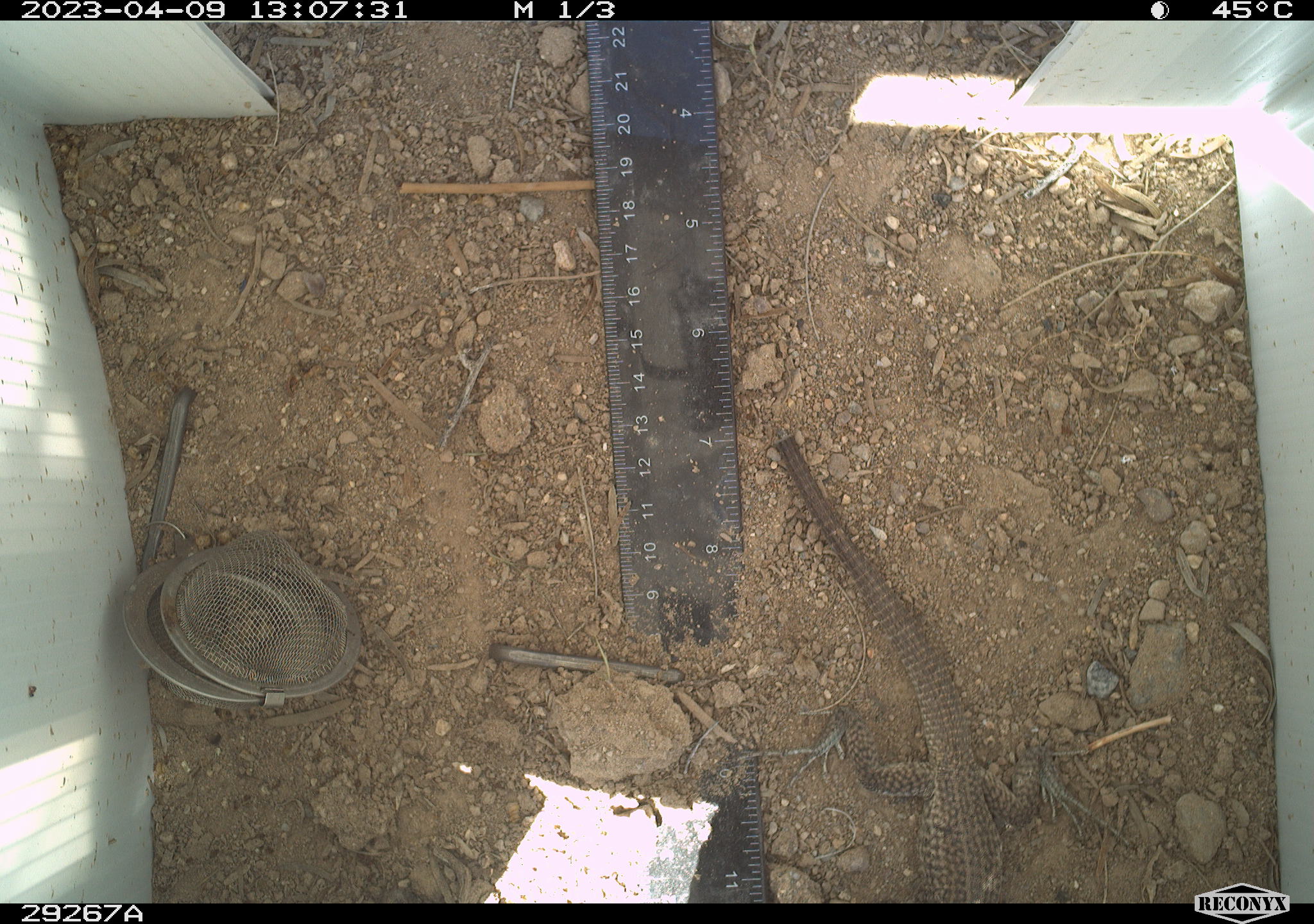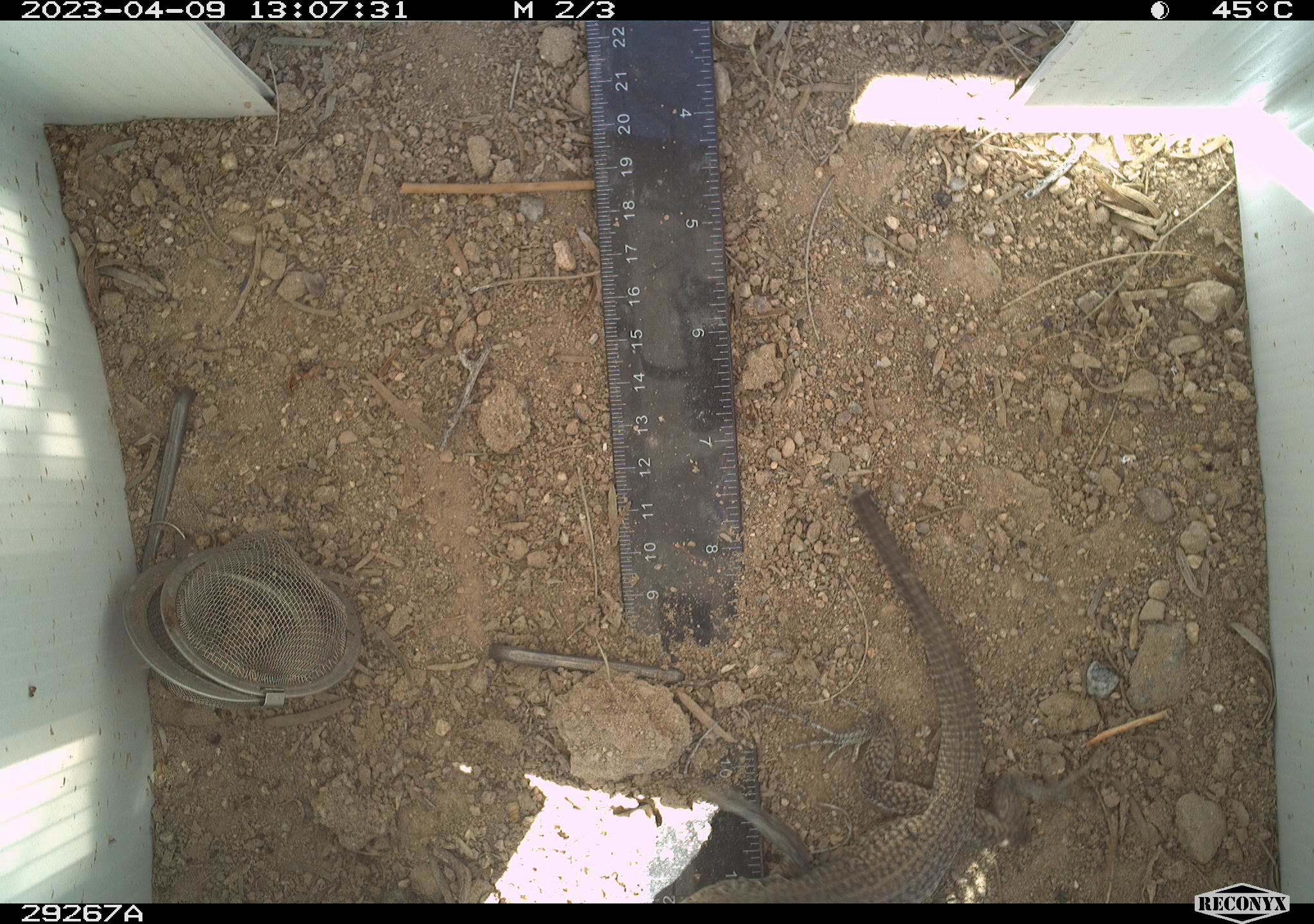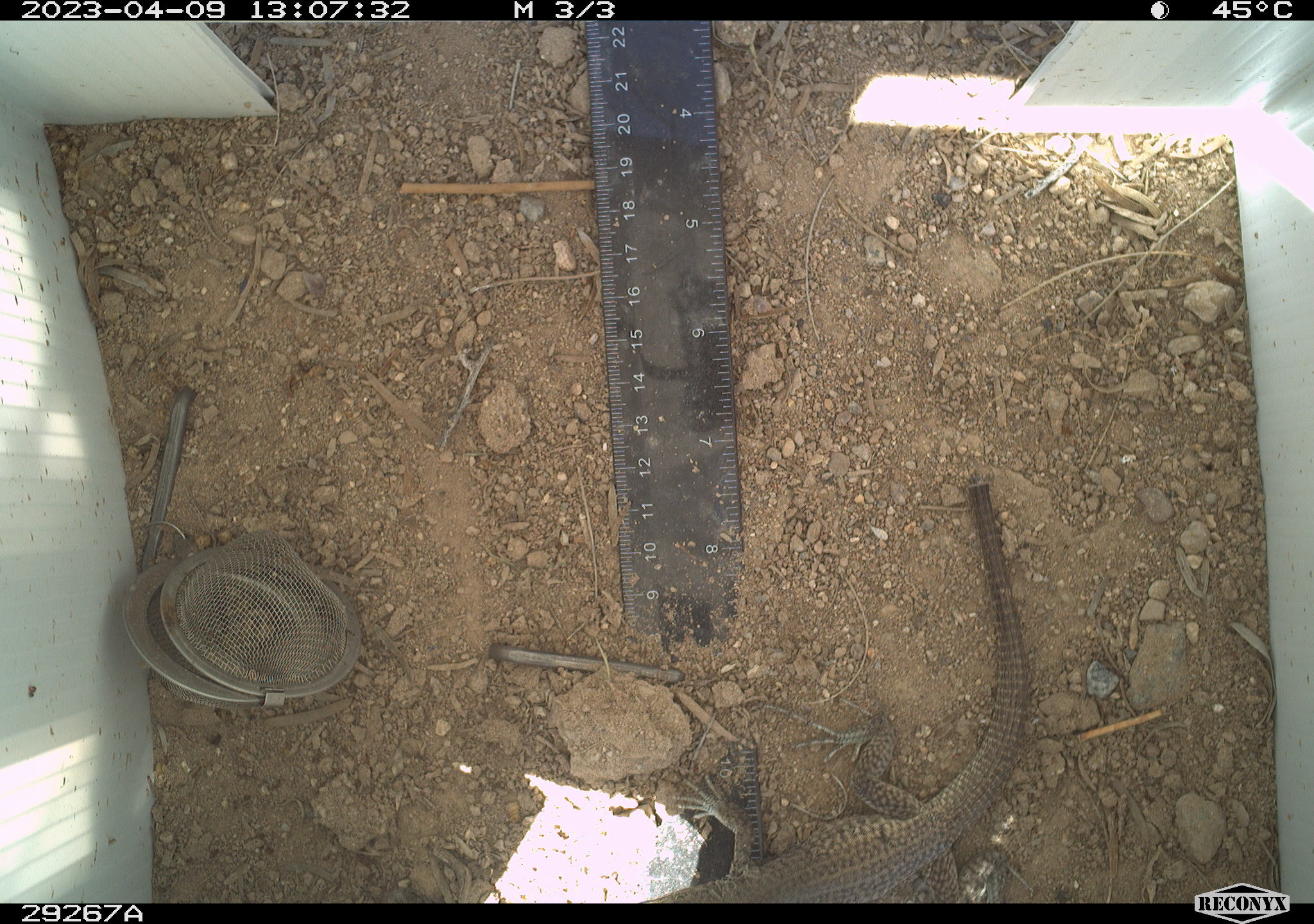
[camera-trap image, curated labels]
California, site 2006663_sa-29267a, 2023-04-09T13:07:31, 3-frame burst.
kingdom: Animalia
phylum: Chordata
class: Reptilia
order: Squamata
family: Teiidae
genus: Aspidoscelis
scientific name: Aspidoscelis tigris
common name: western whiptail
Western whiptail (Aspidoscelis tigris).